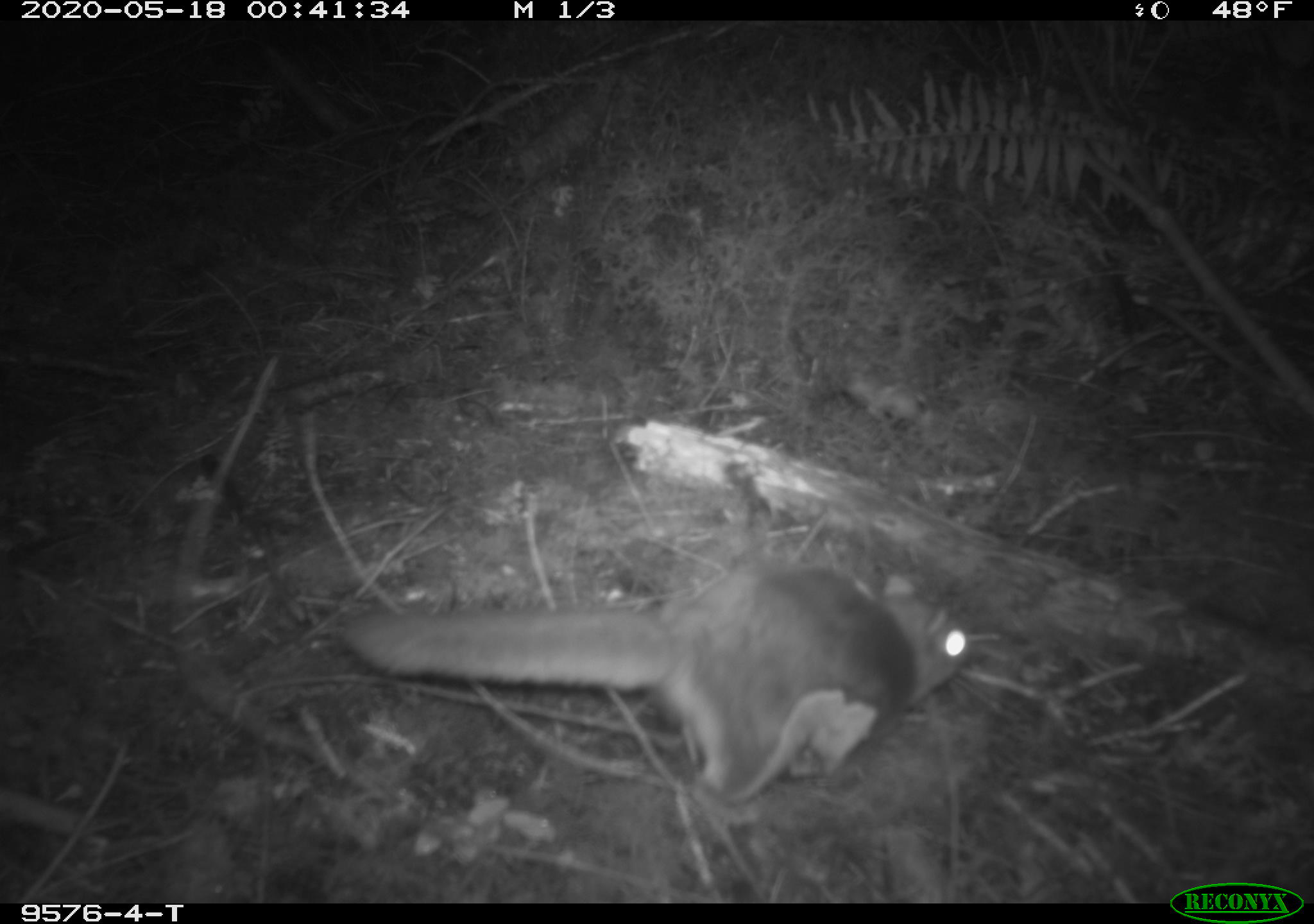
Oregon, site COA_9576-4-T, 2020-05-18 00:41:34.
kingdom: Animalia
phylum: Chordata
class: Mammalia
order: Rodentia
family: Sciuridae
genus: Glaucomys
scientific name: Glaucomys oregonensis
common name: humboldt's flying squirrel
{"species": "humboldt's flying squirrel (Glaucomys oregonensis)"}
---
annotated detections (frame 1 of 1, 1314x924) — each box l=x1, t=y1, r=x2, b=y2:
humboldt's flying squirrel: l=324, t=544, r=983, b=814